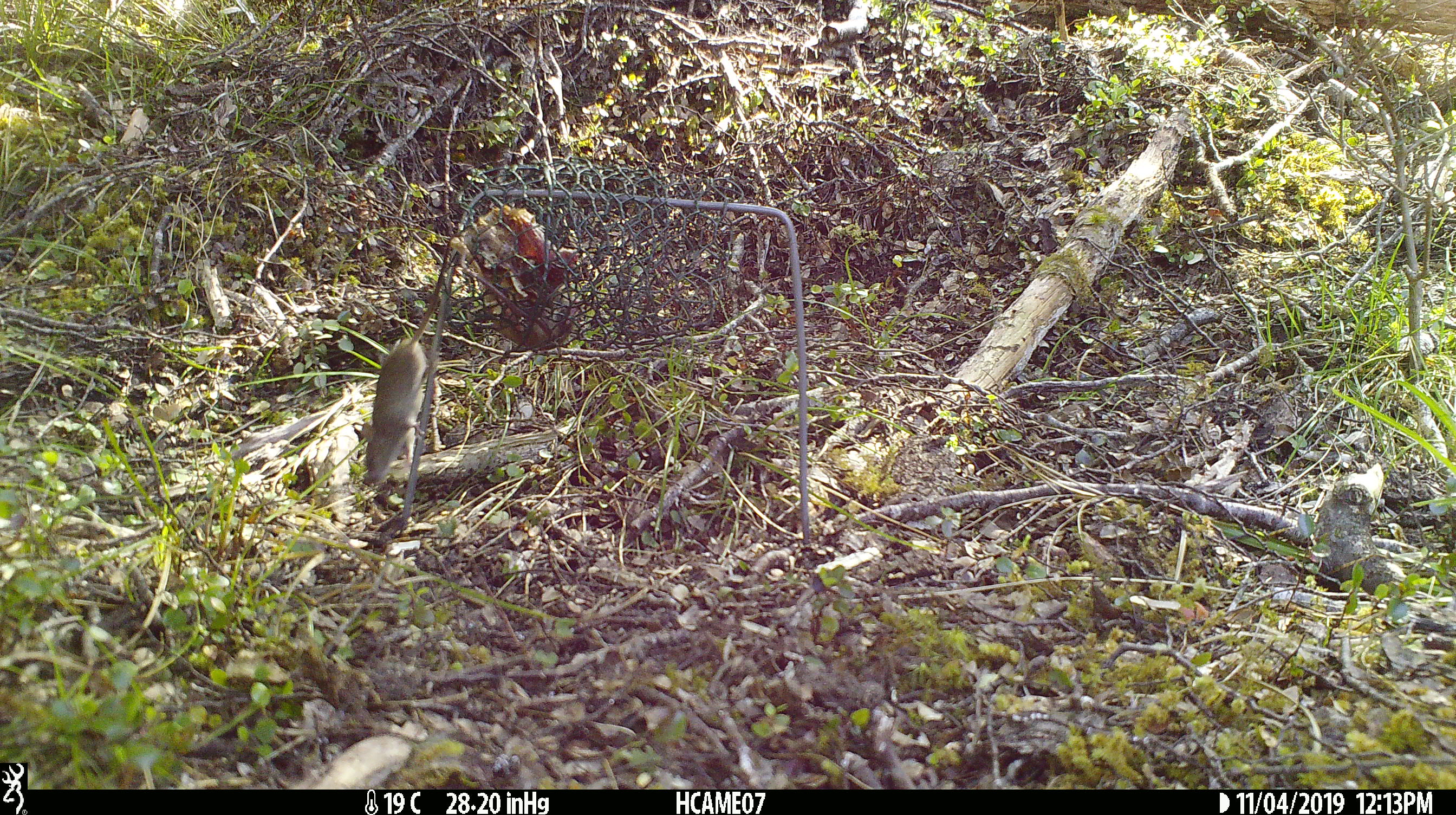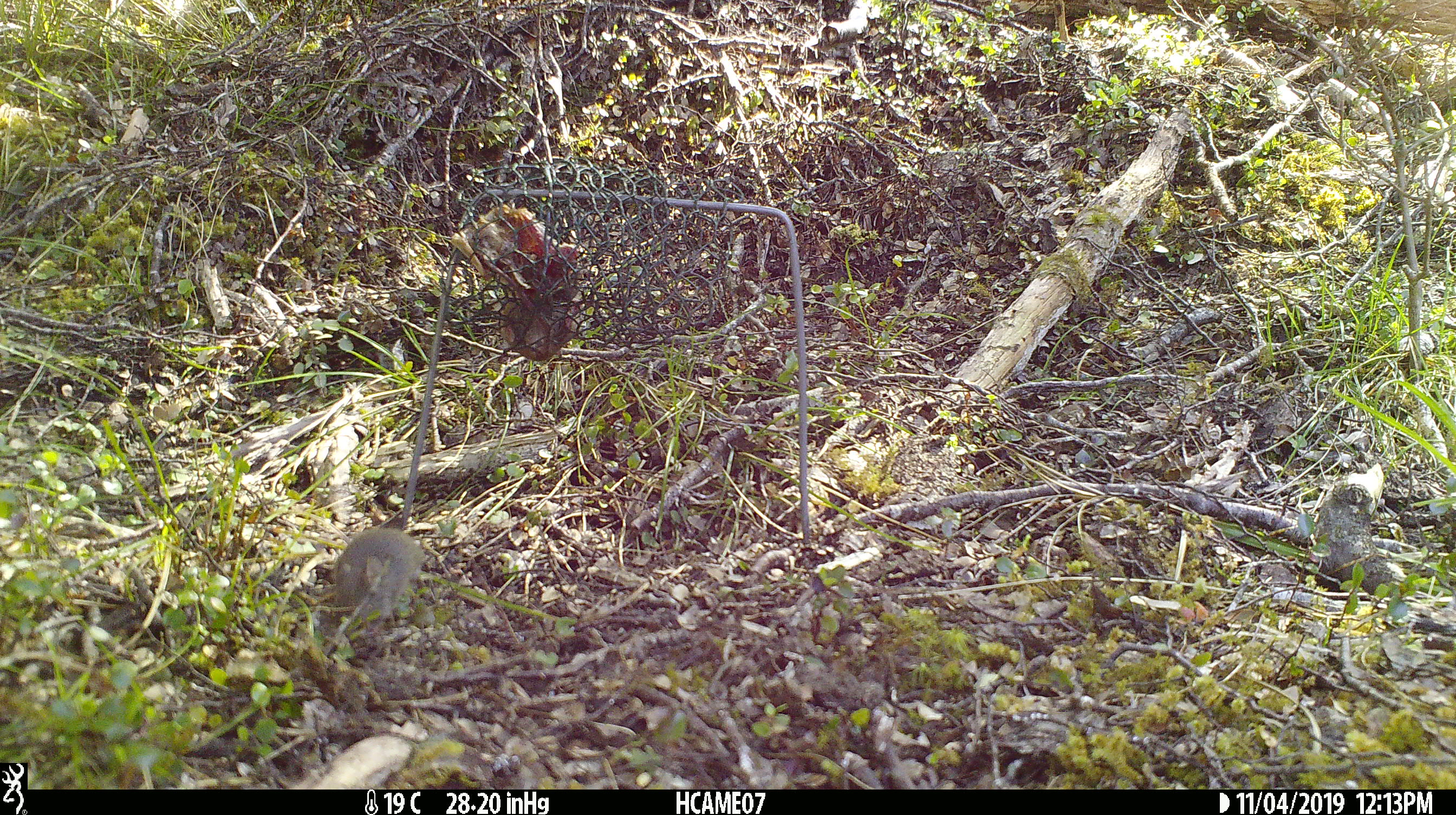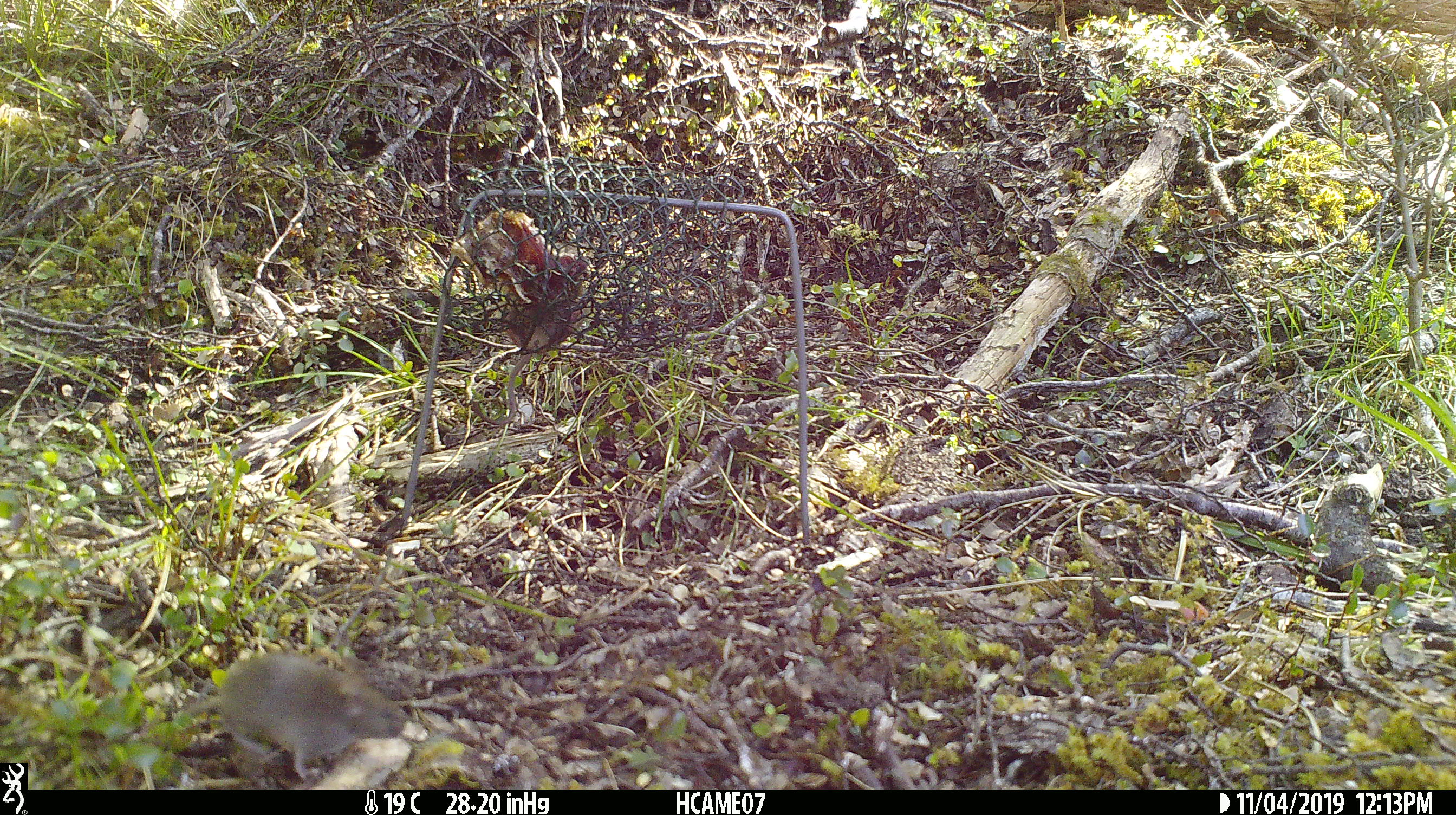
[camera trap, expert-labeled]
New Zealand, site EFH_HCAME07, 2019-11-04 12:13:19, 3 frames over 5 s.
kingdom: Animalia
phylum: Chordata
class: Mammalia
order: Rodentia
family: Muridae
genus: Mus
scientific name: Mus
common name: mouse